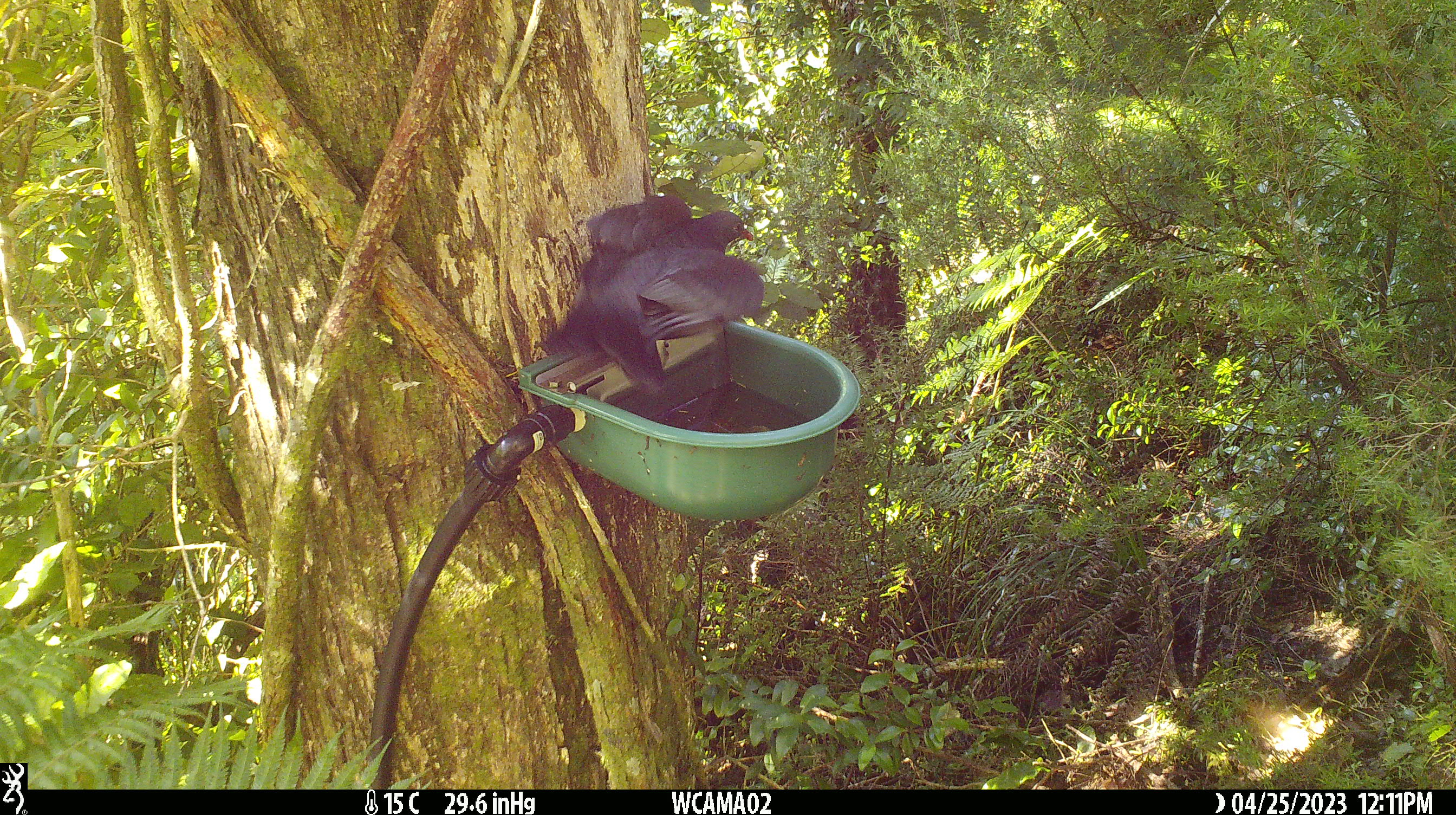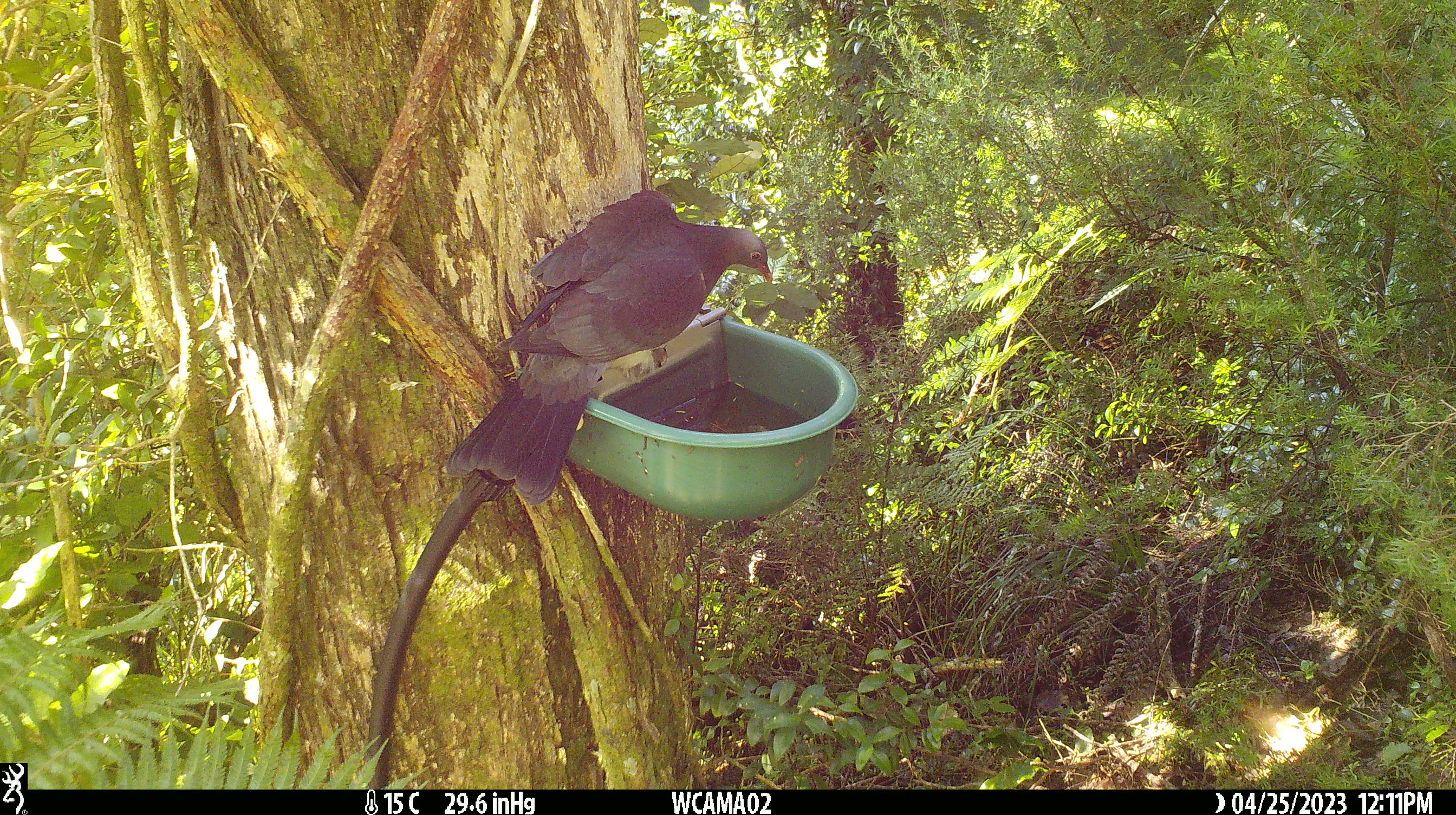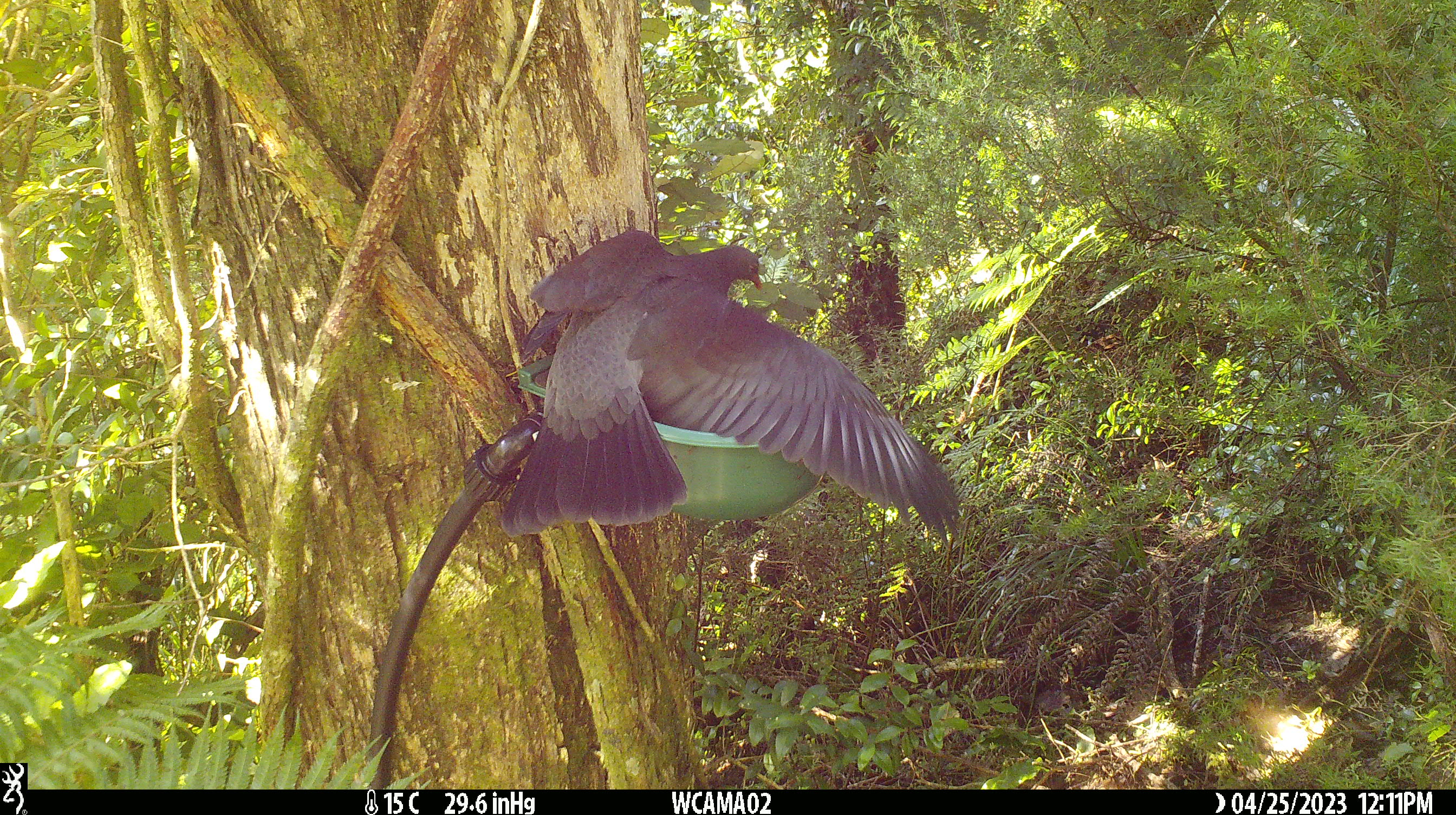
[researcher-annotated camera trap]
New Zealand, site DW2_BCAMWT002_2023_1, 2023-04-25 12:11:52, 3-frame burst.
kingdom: Animalia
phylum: Chordata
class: Aves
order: Columbiformes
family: Columbidae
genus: Hemiphaga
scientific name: Hemiphaga novaeseelandiae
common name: new zealand pigeon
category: kereru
Kereru (new zealand pigeon) (Hemiphaga novaeseelandiae).